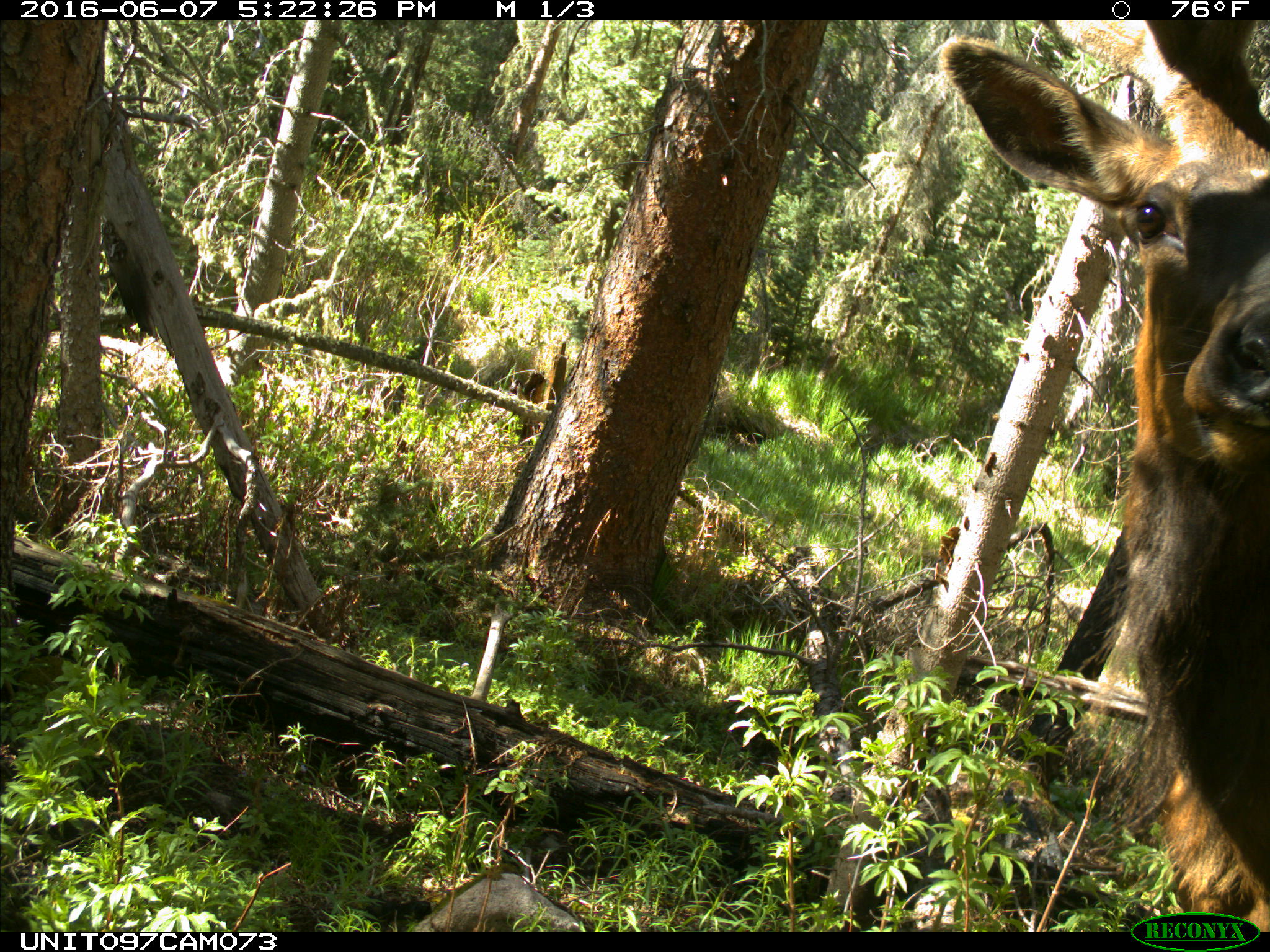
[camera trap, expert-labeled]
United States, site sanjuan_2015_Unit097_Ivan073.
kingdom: Animalia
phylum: Chordata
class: Mammalia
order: Artiodactyla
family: Cervidae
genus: Cervus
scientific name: Cervus elaphus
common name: red deer